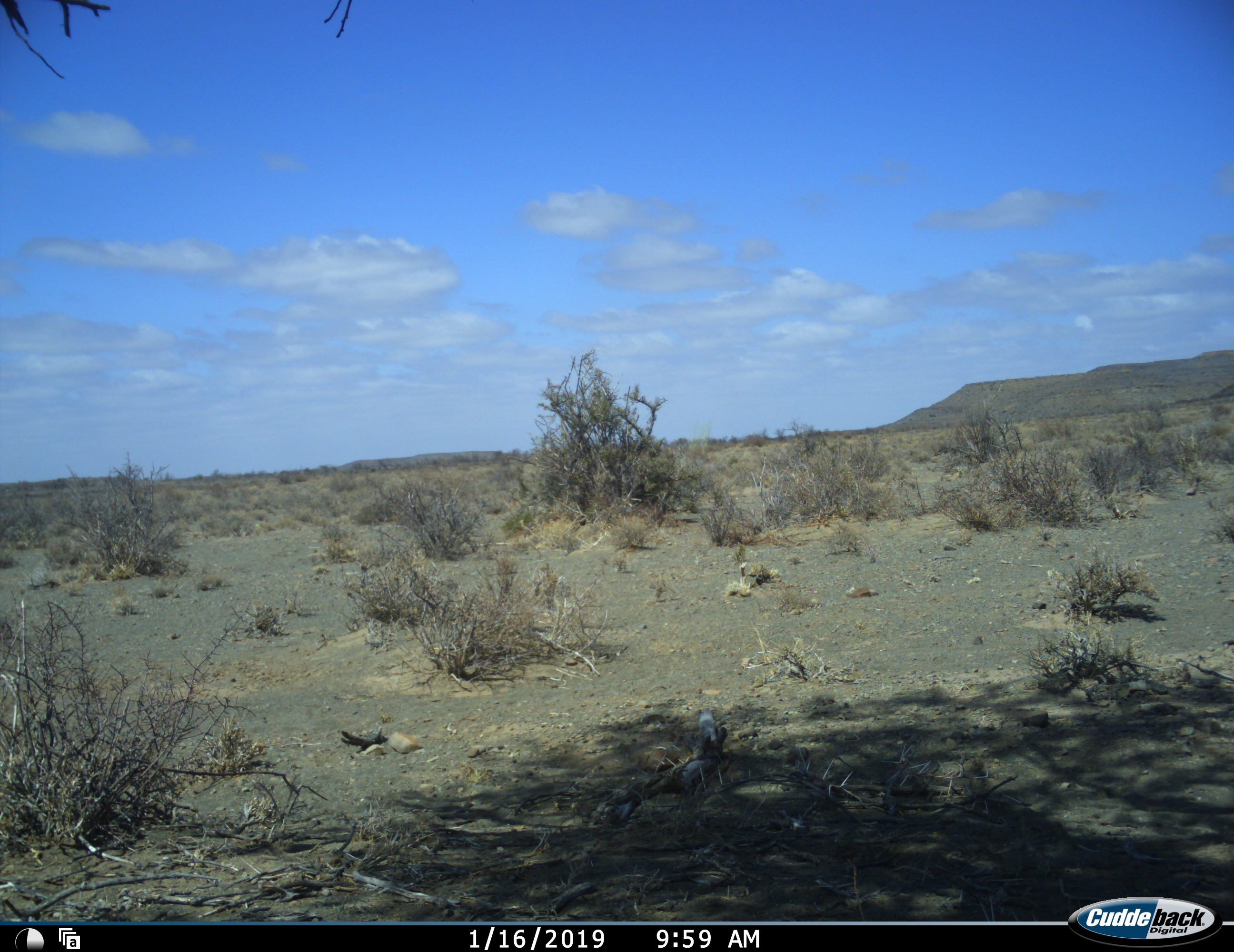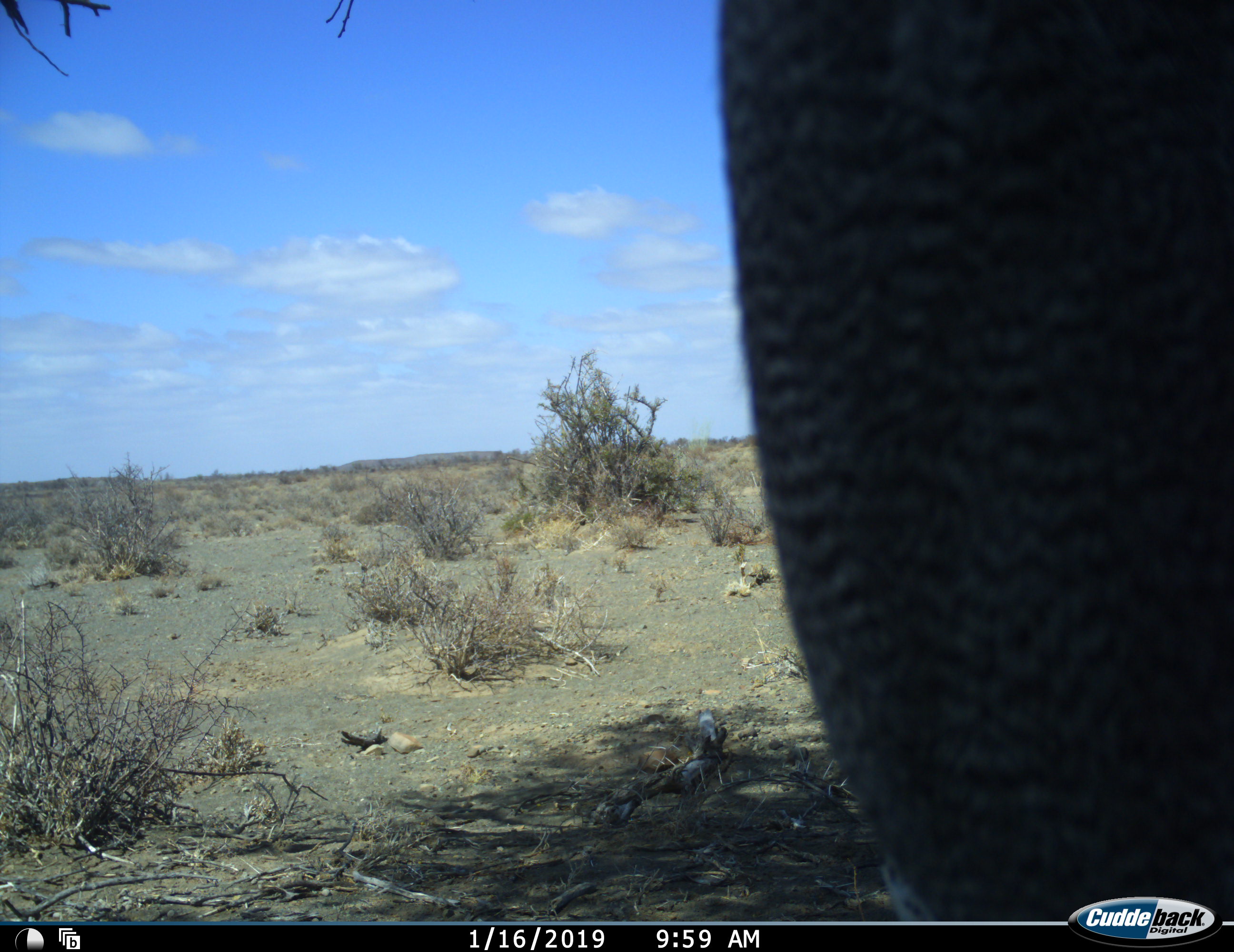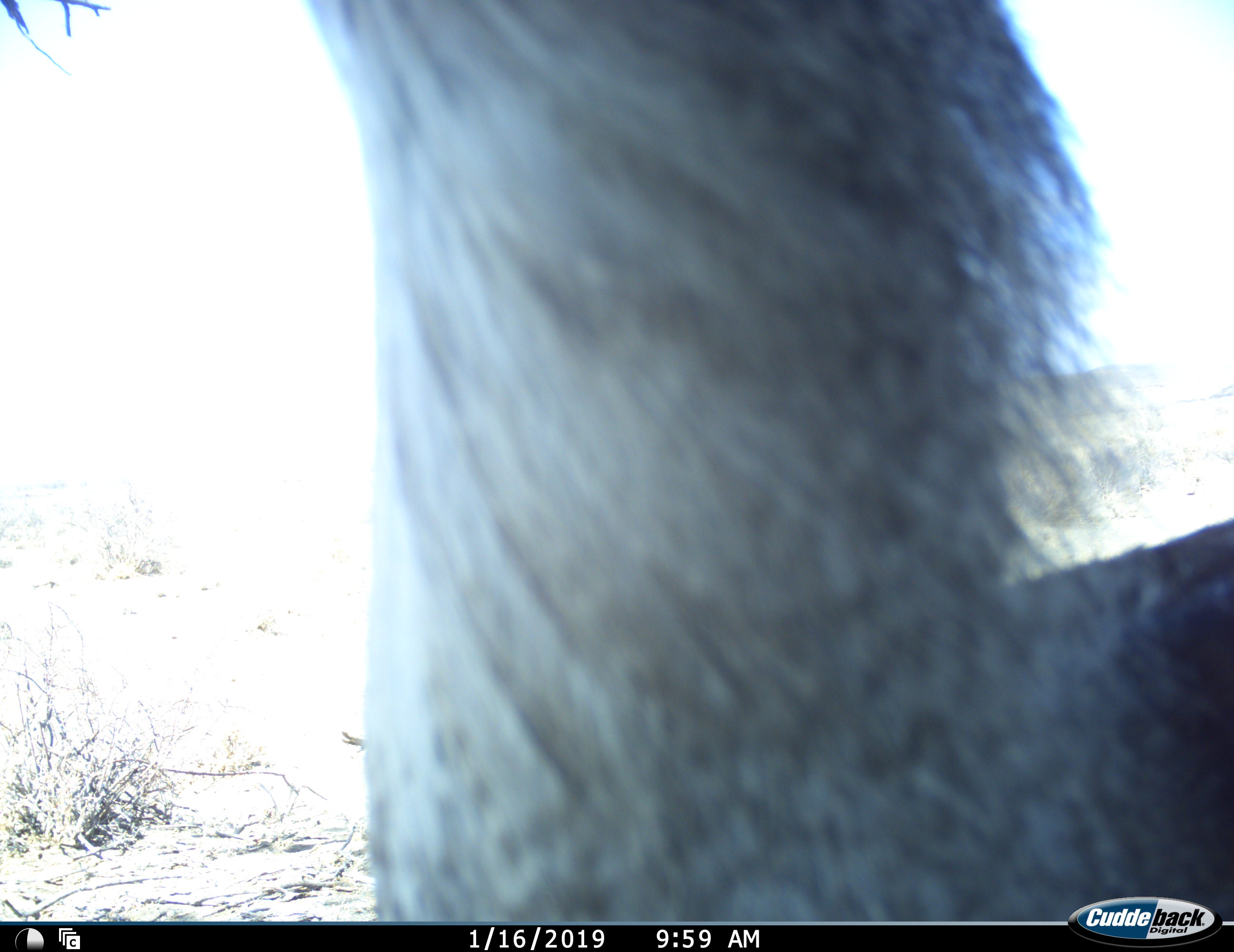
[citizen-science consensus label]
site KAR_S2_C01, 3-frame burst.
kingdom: Animalia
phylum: Chordata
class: Aves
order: Otidiformes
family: Otididae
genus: Ardeotis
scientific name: Ardeotis kori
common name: kori bustard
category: bustardkori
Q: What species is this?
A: Bustardkori (kori bustard) (Ardeotis kori).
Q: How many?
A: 1.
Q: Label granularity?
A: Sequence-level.